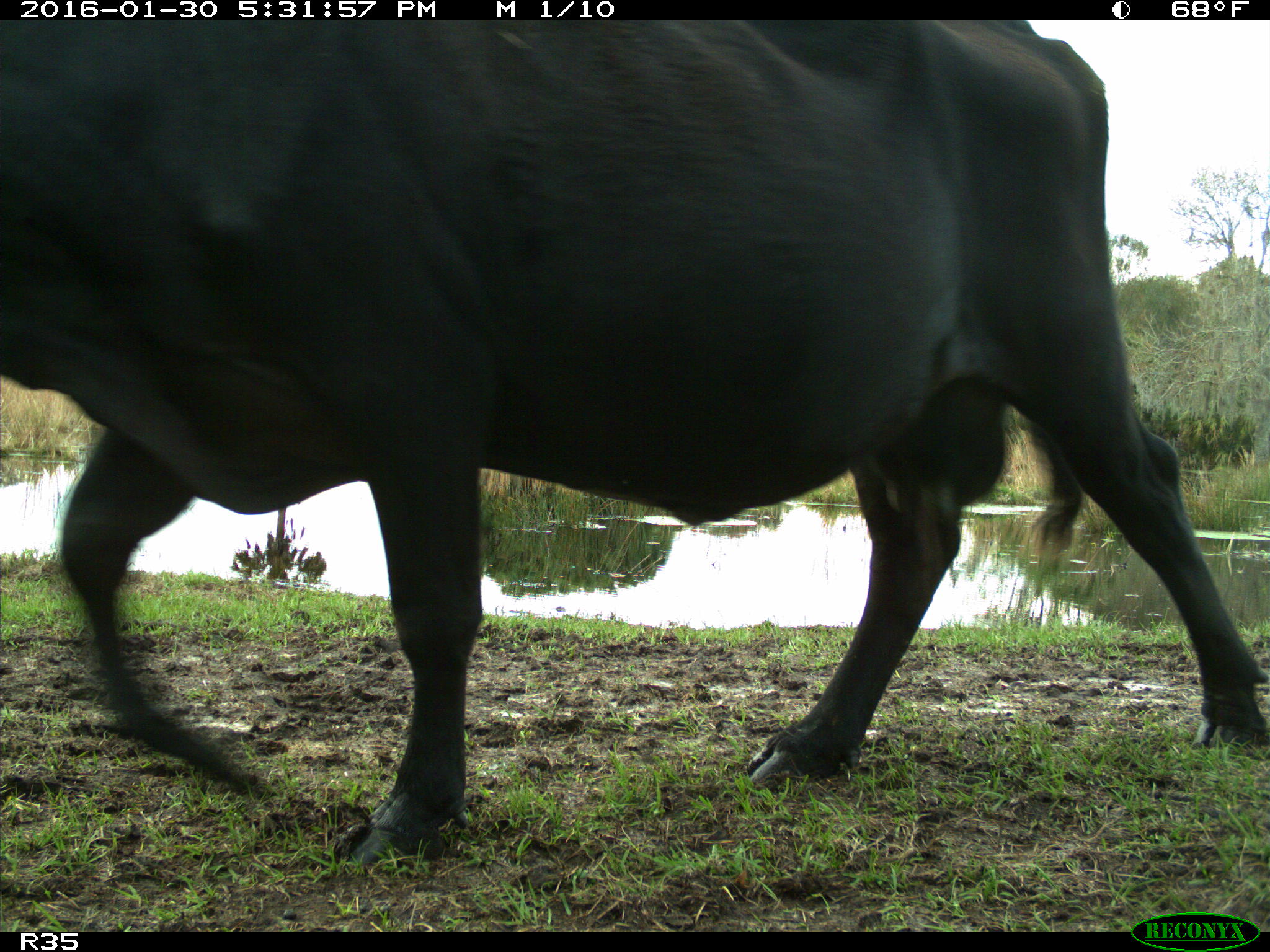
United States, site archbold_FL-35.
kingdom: Animalia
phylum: Chordata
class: Mammalia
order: Artiodactyla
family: Bovidae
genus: Bos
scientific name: Bos taurus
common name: domestic cow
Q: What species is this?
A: Bos taurus (domestic cow).